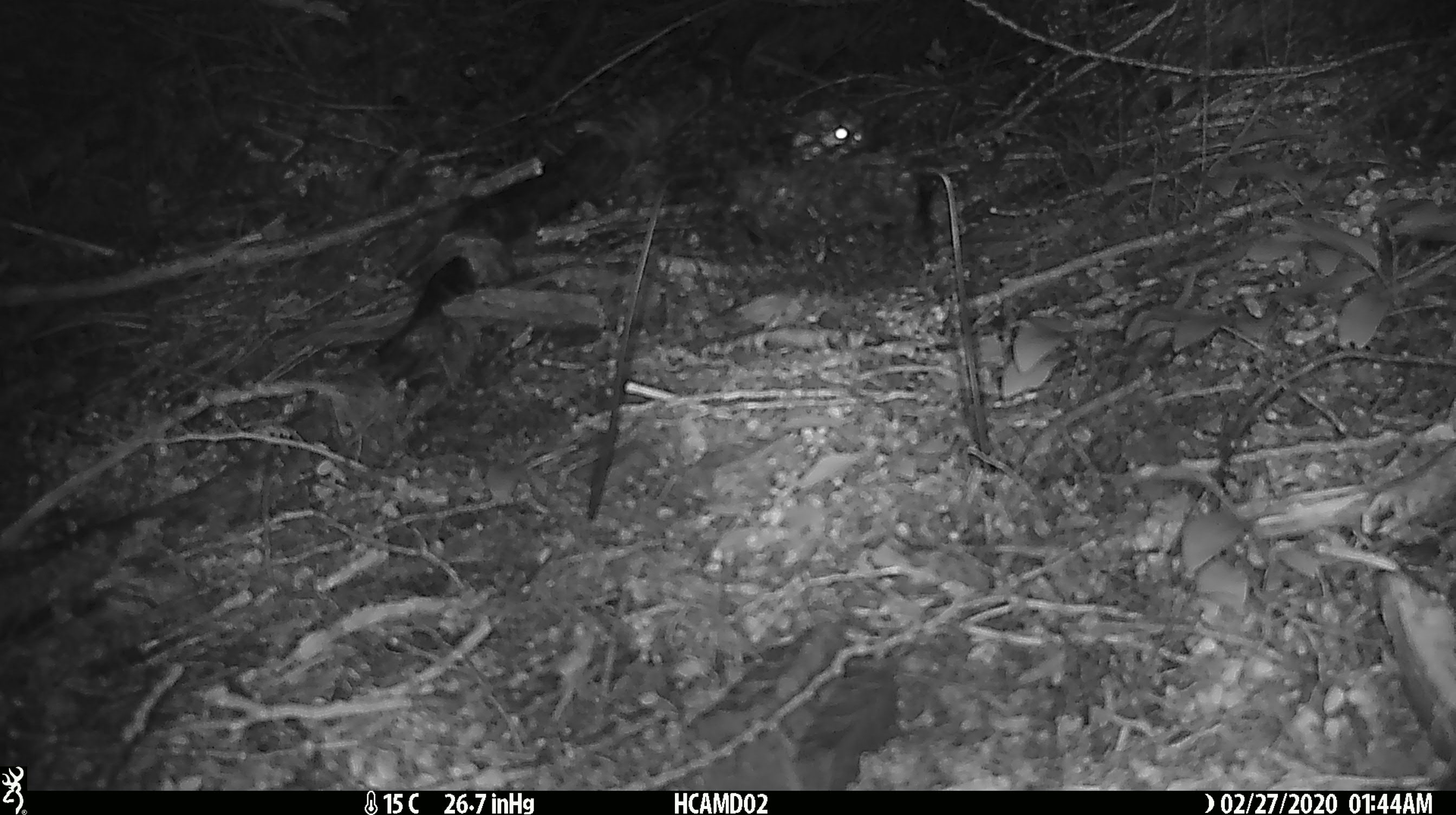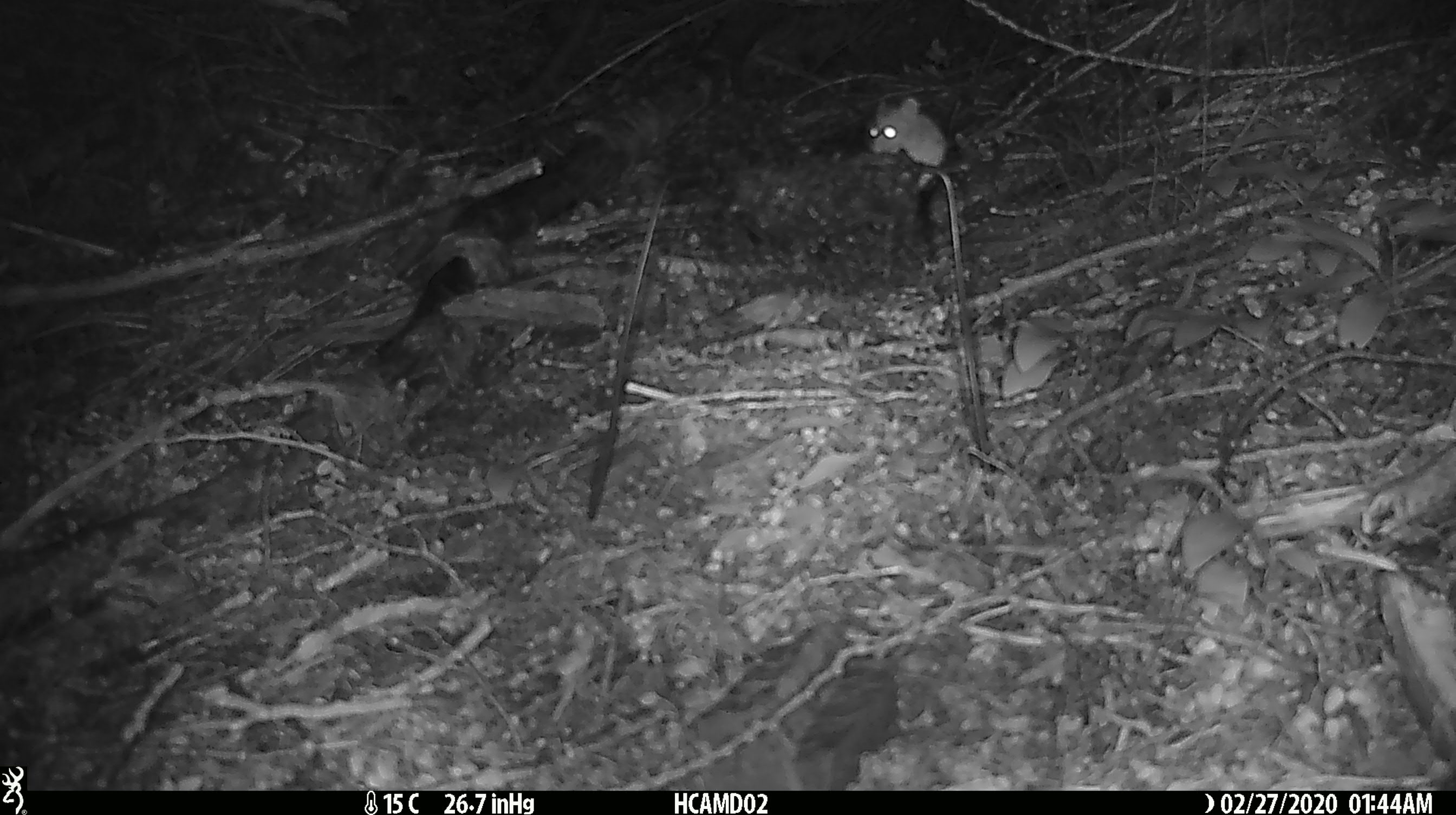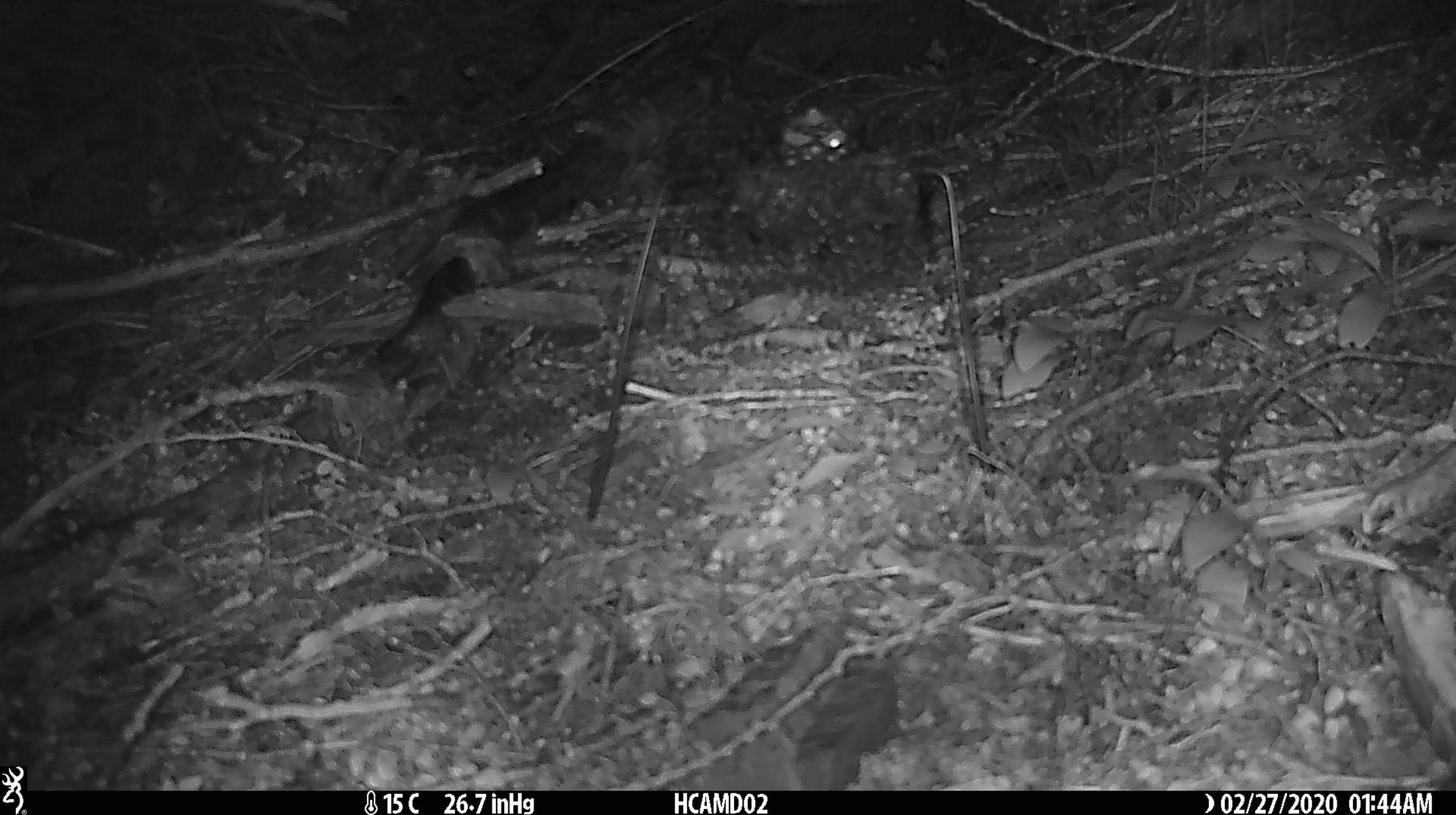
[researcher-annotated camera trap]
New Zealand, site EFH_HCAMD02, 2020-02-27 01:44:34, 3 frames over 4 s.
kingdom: Animalia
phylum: Chordata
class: Mammalia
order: Rodentia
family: Muridae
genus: Mus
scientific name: Mus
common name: mouse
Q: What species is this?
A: Mouse (Mus).